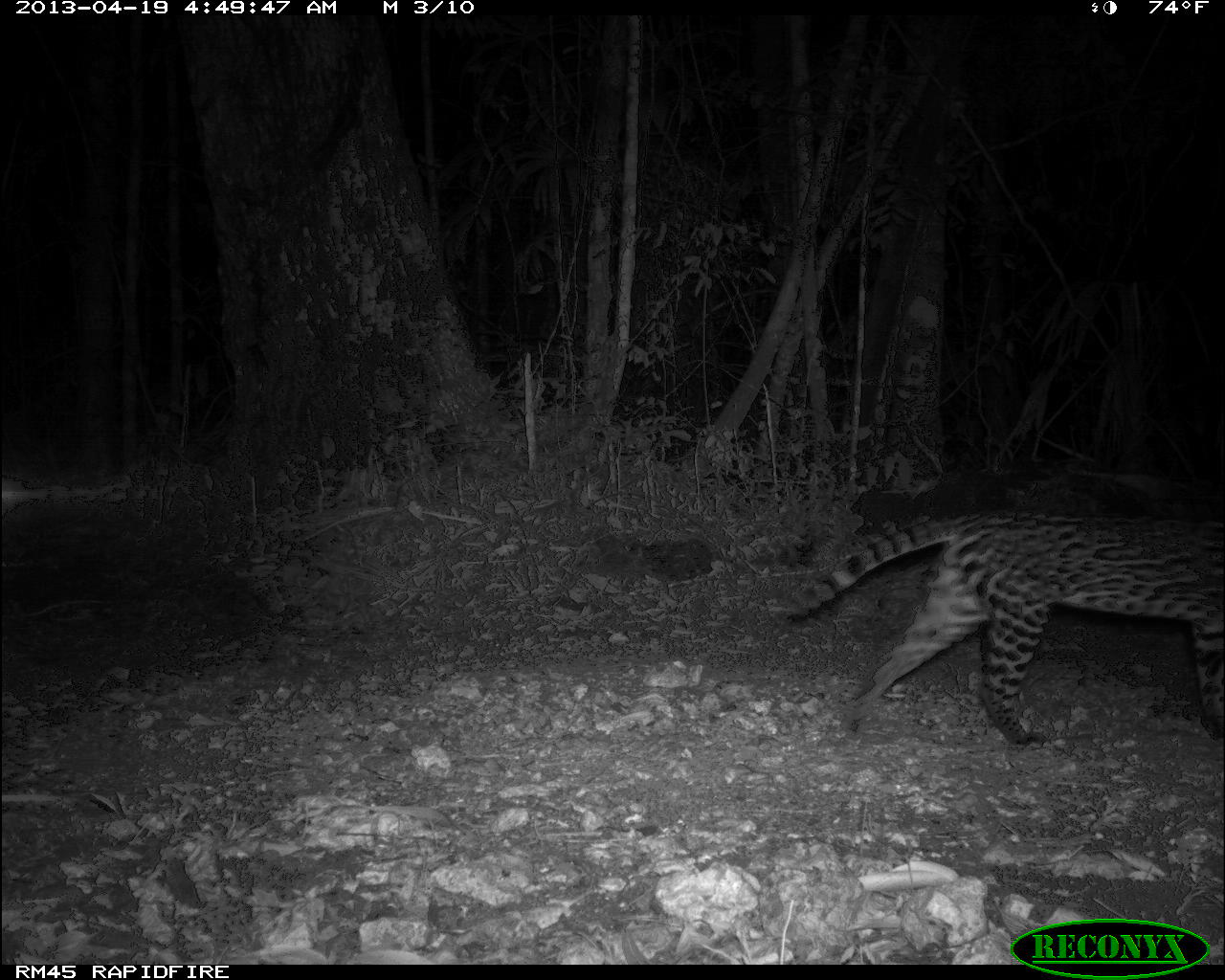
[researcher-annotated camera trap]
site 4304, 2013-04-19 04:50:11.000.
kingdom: Animalia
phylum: Chordata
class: Mammalia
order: Carnivora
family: Felidae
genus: Leopardus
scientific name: Leopardus pardalis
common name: ocelot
Leopardus pardalis (ocelot), count 1.